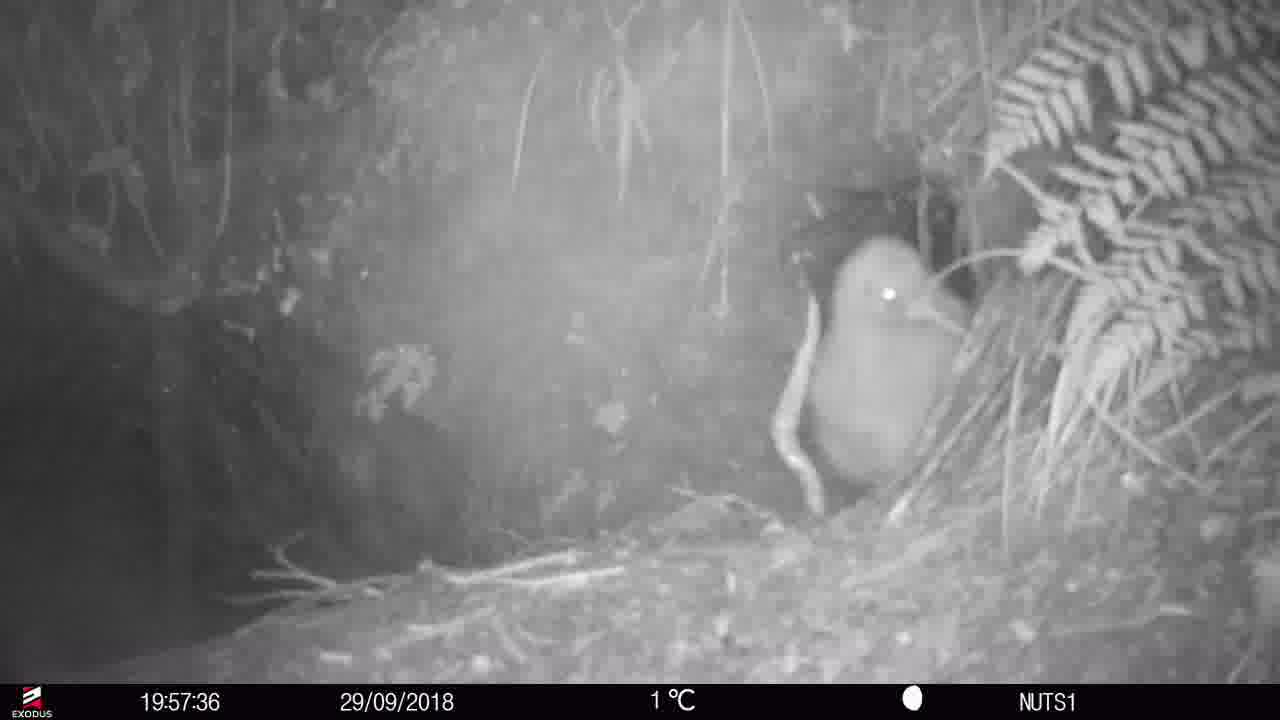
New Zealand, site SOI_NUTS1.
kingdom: Animalia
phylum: Chordata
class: Aves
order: Apterygiformes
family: Apterygidae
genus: Apteryx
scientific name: Apteryx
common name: kiwi